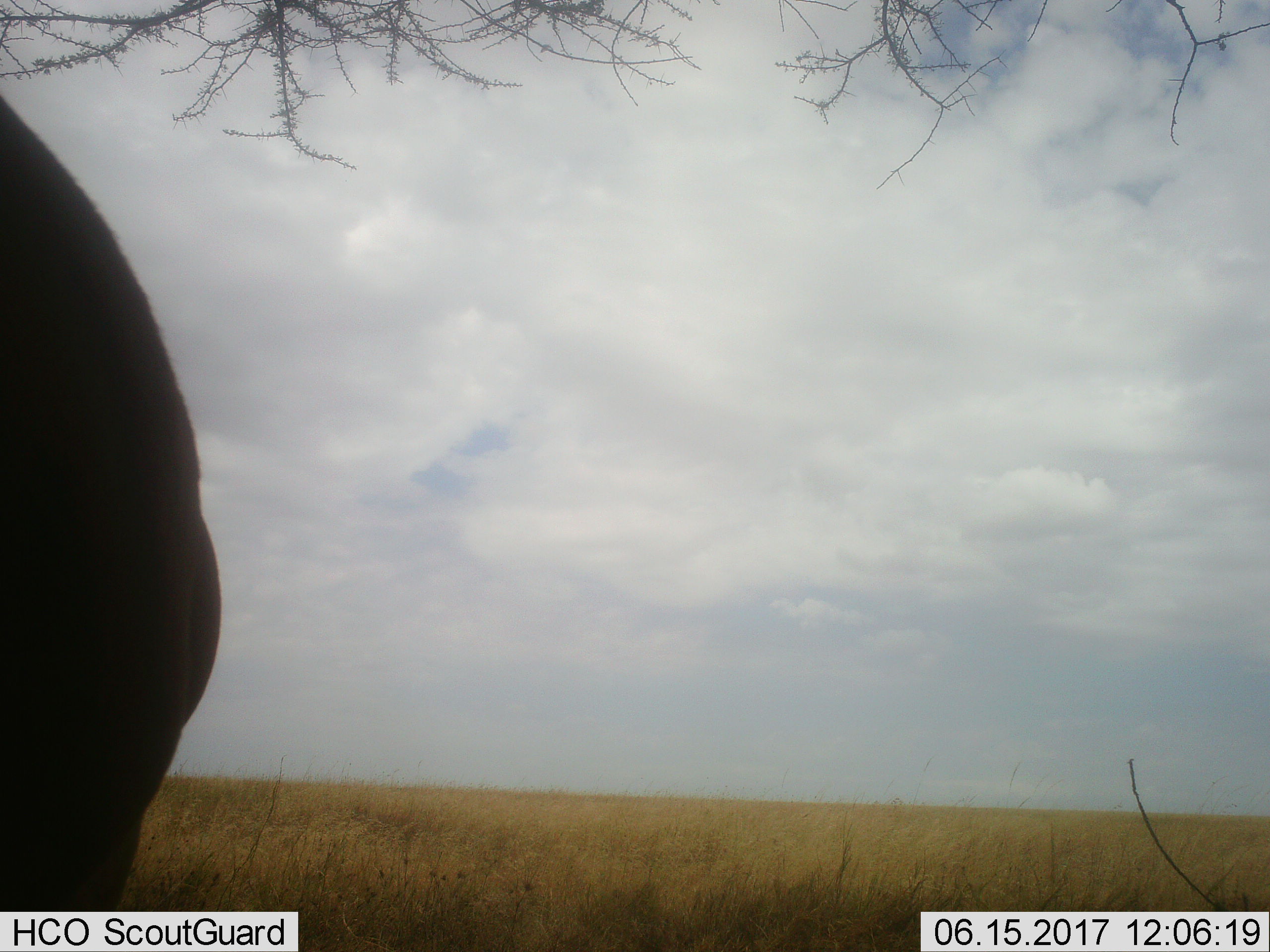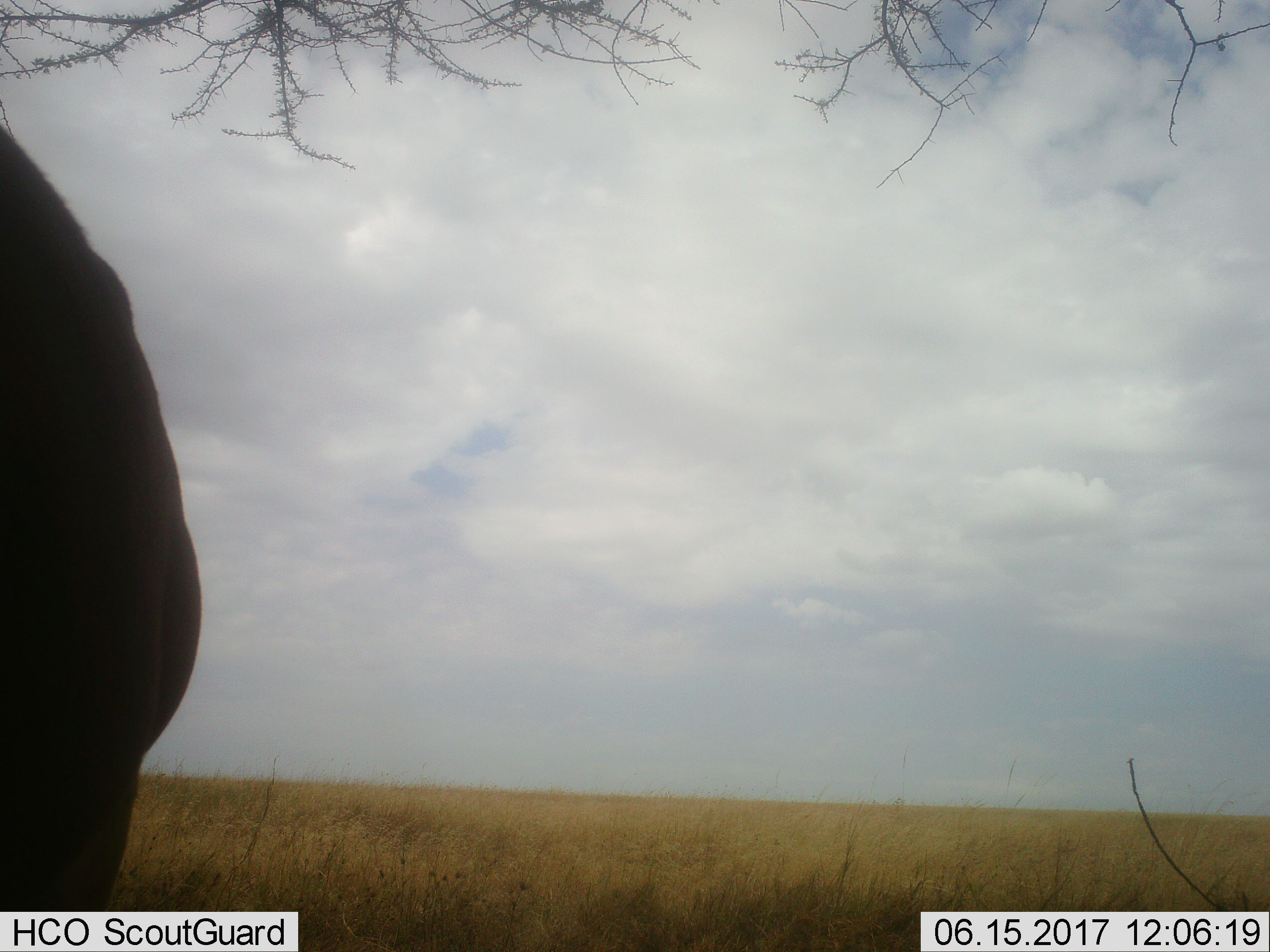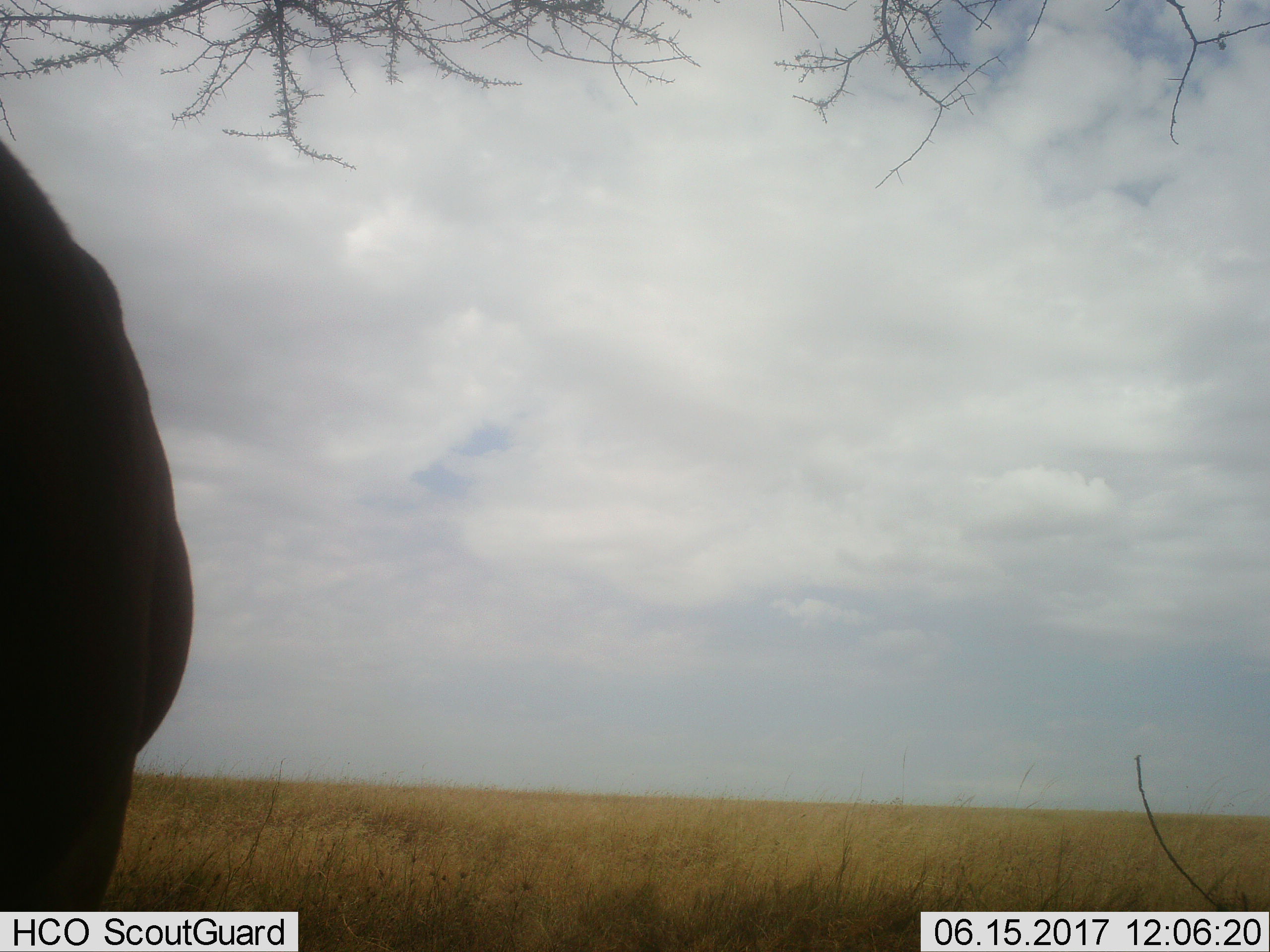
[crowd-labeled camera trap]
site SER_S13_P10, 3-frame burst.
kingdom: Animalia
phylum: Chordata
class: Mammalia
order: Artiodactyla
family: Bovidae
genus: Connochaetes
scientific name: Connochaetes taurinus taurinus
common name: blue wildebeest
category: wildebeestblue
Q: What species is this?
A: Wildebeestblue (blue wildebeest) (Connochaetes taurinus taurinus).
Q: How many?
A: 1.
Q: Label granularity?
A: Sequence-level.